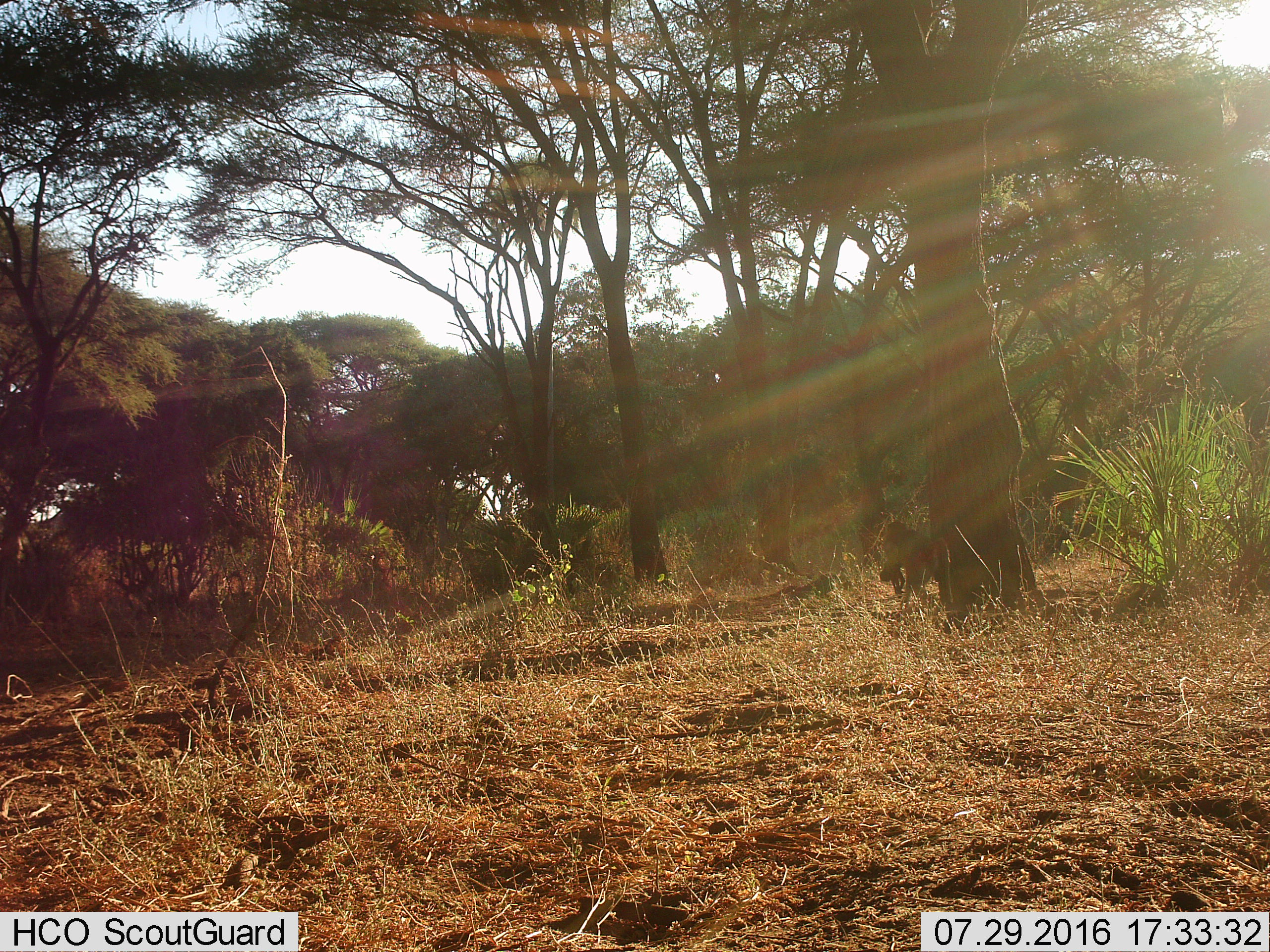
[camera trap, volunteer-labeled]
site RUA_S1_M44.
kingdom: Animalia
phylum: Chordata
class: Mammalia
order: Primates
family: Cercopithecidae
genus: Papio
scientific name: Papio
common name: baboon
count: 1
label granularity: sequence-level